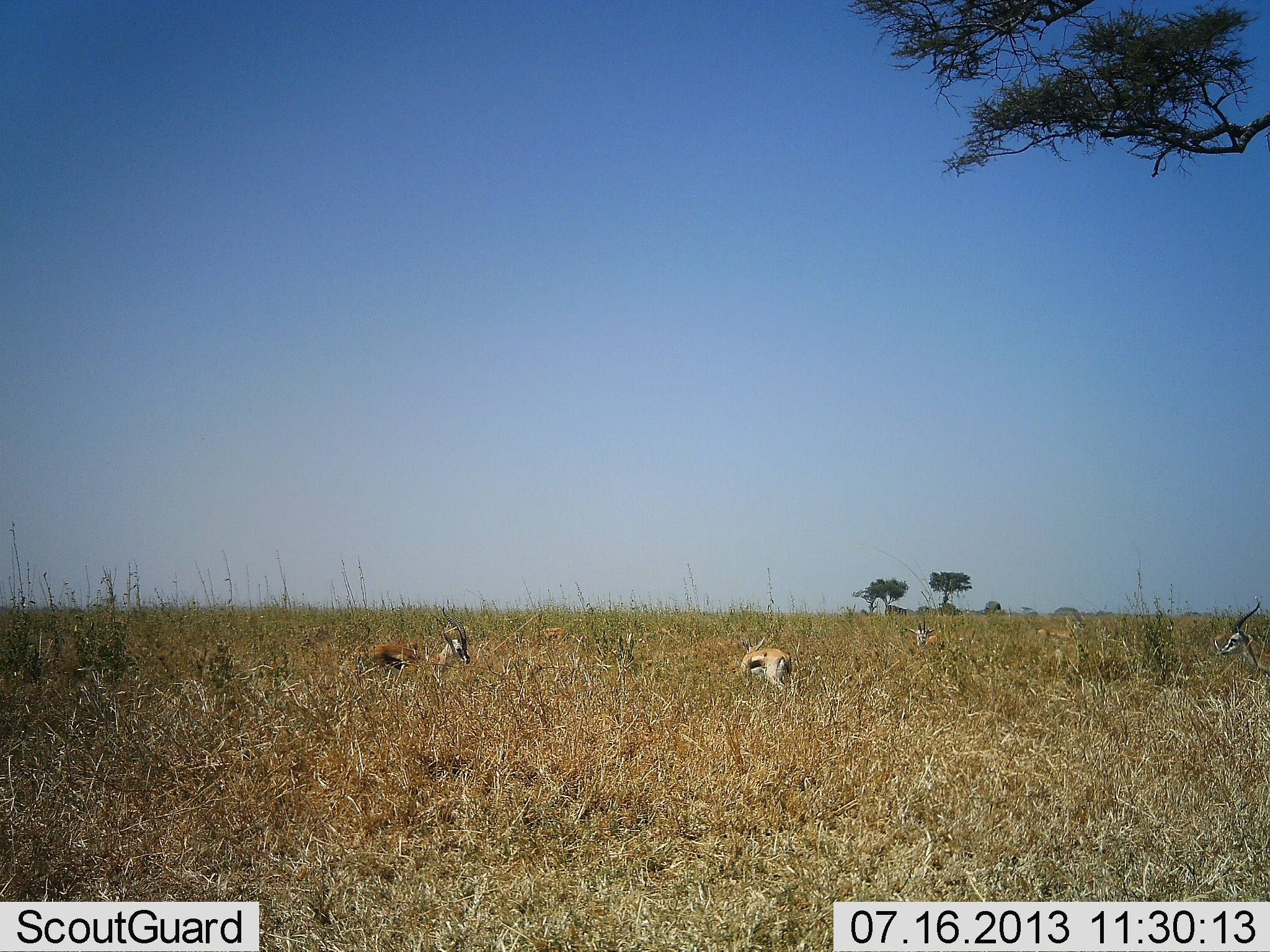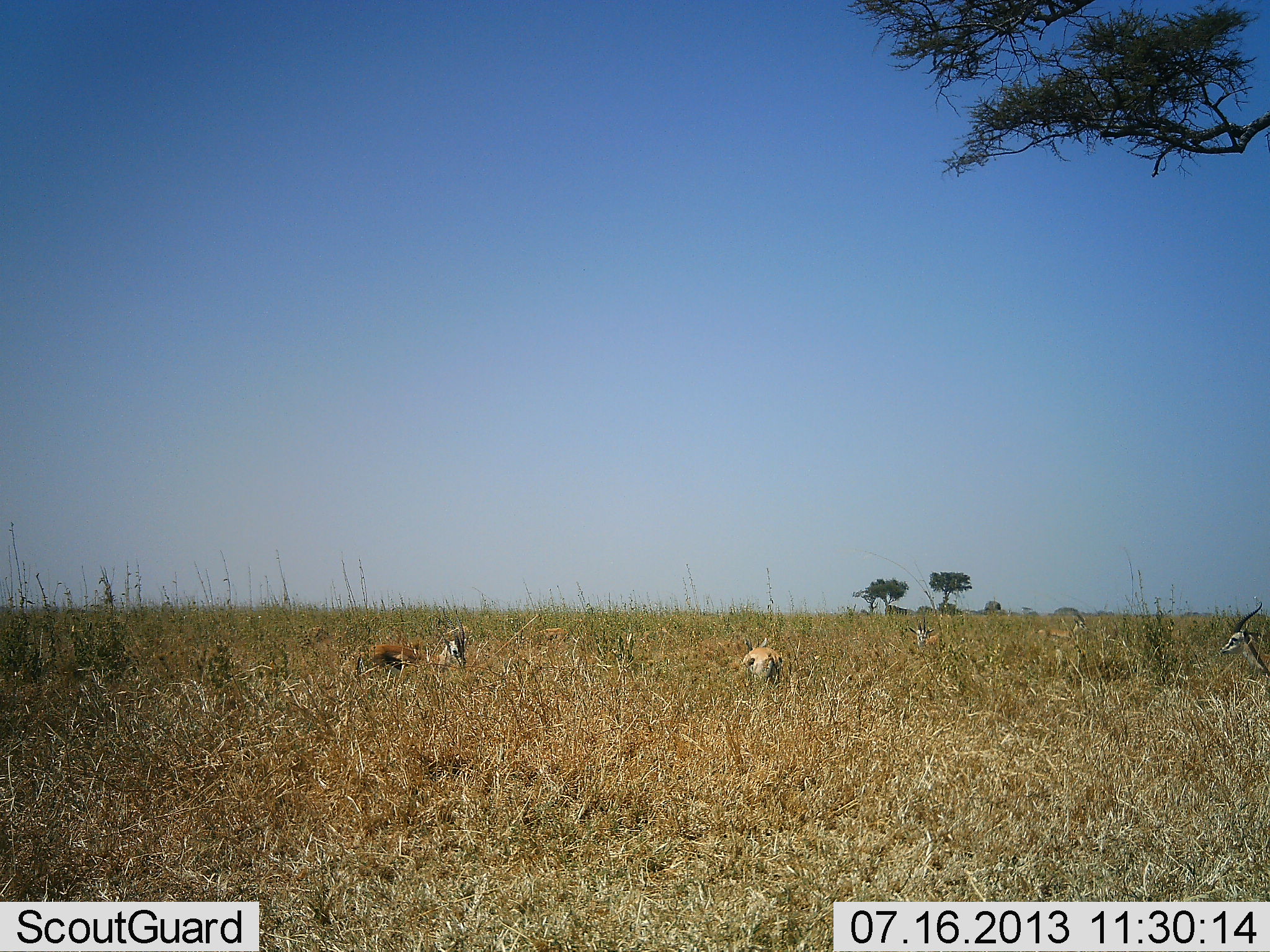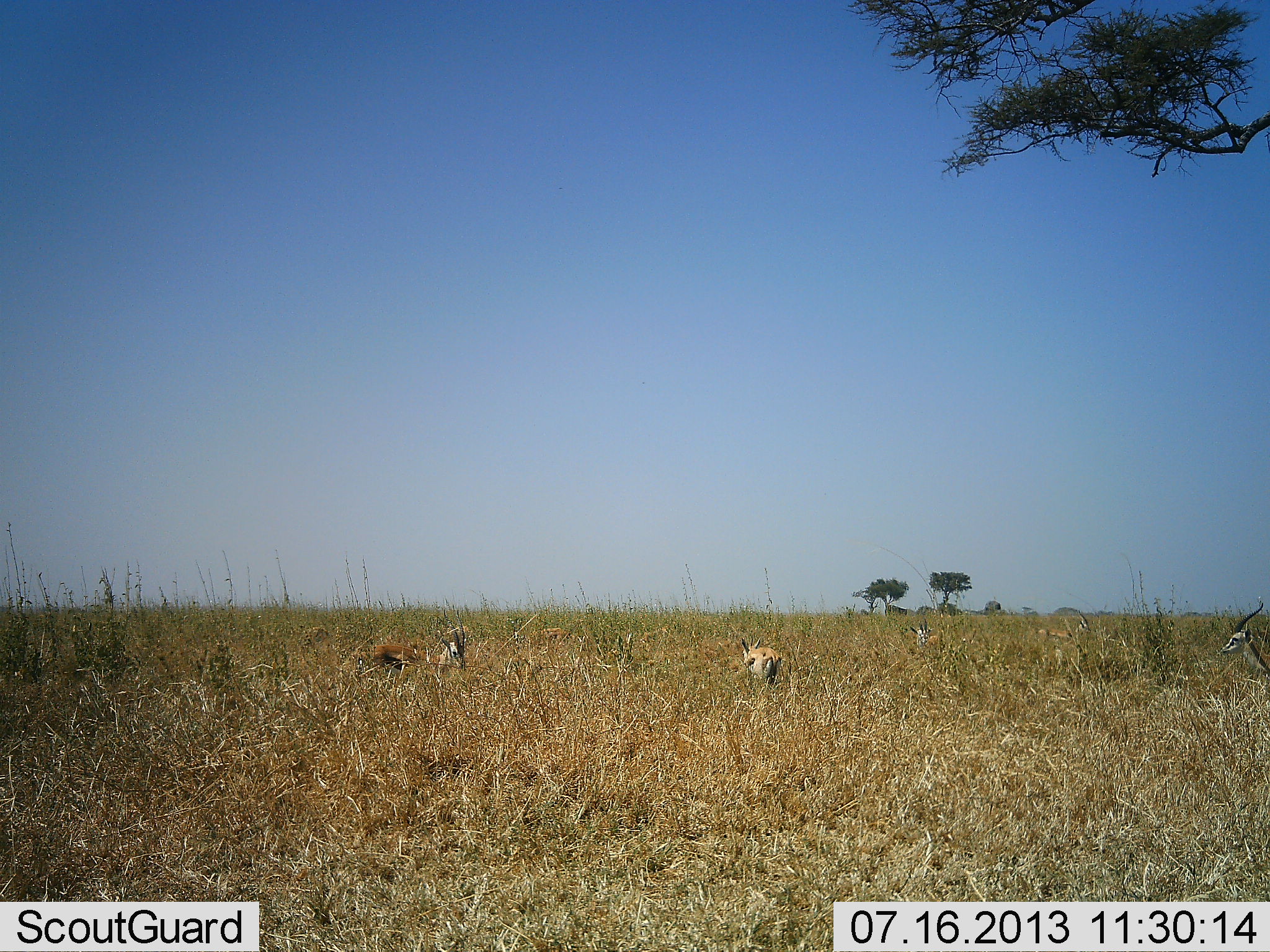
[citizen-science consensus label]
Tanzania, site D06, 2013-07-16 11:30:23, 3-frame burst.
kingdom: Animalia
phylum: Chordata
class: Mammalia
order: Artiodactyla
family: Bovidae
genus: Eudorcas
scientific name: Eudorcas thomsonii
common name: thomson's gazelle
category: gazellethomsons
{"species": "gazellethomsons (thomson's gazelle) (Eudorcas thomsonii)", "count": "5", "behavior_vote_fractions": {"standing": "73%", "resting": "45%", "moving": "9%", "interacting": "0%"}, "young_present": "0%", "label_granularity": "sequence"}